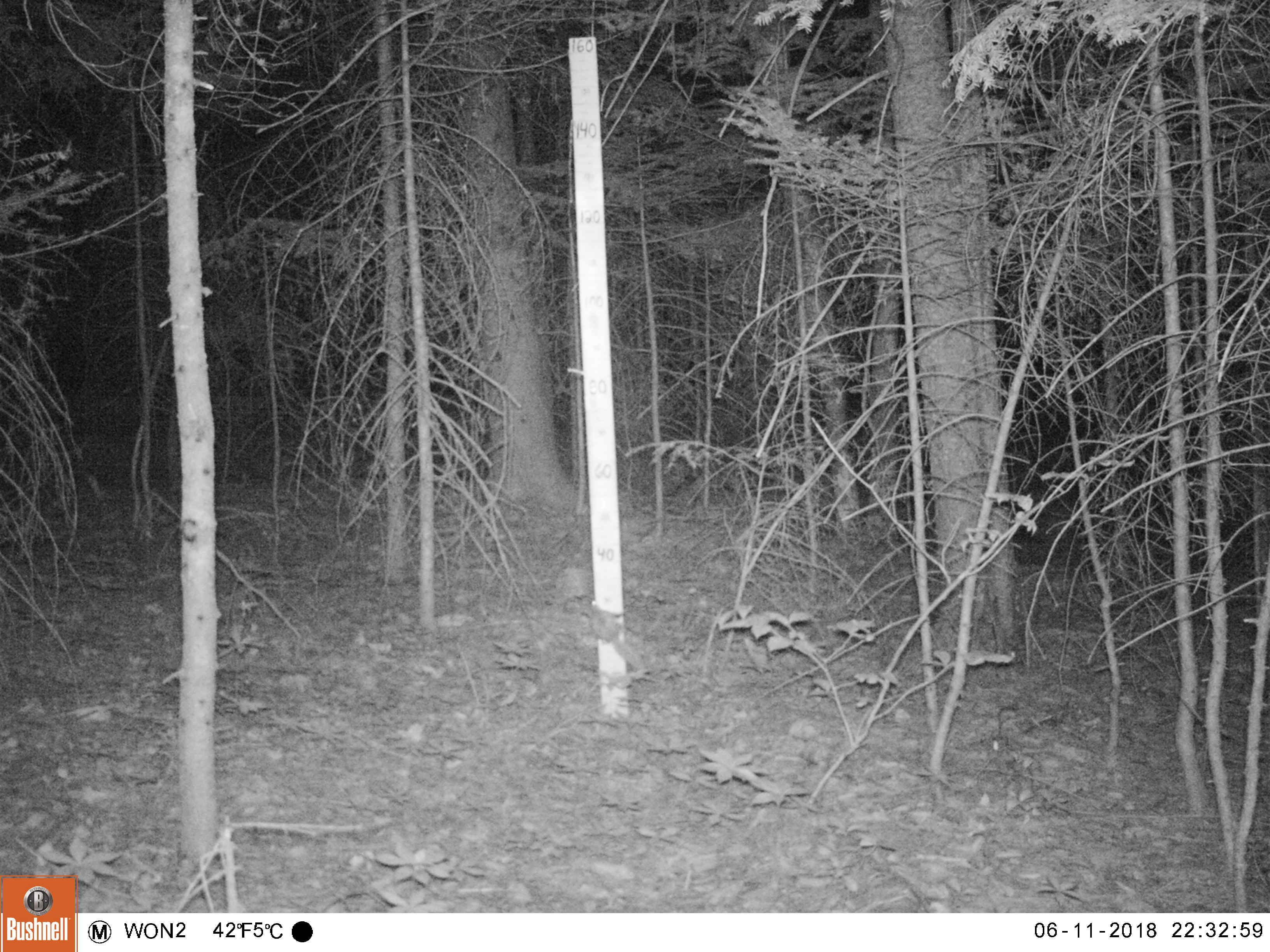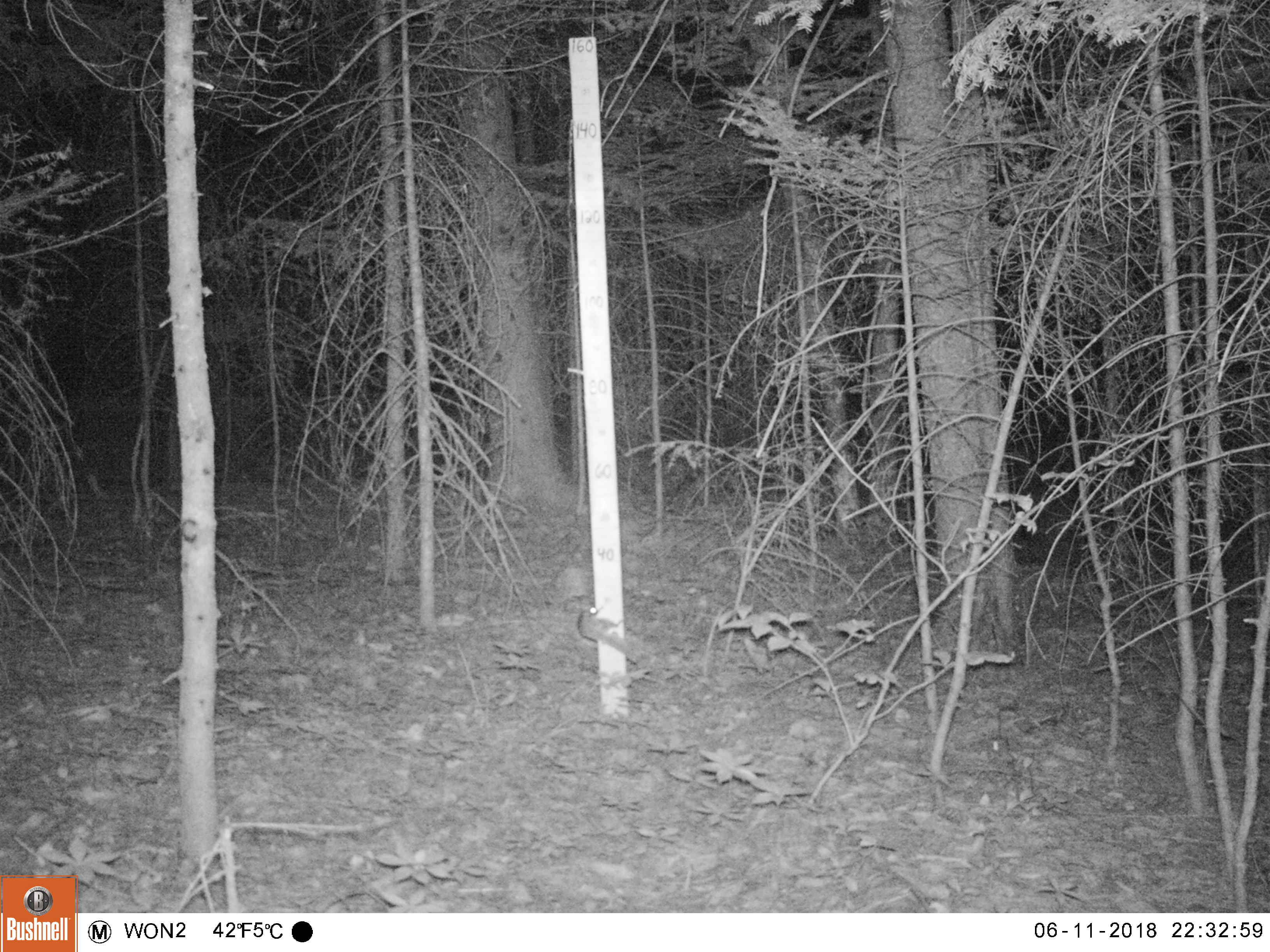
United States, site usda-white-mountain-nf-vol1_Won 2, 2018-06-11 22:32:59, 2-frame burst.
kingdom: Animalia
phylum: Chordata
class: Mammalia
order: Rodentia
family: Sciuridae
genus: Glaucomys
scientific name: Glaucomys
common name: flying squirrel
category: flying squirrel sp.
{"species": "flying squirrel sp. (flying squirrel) (Glaucomys)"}